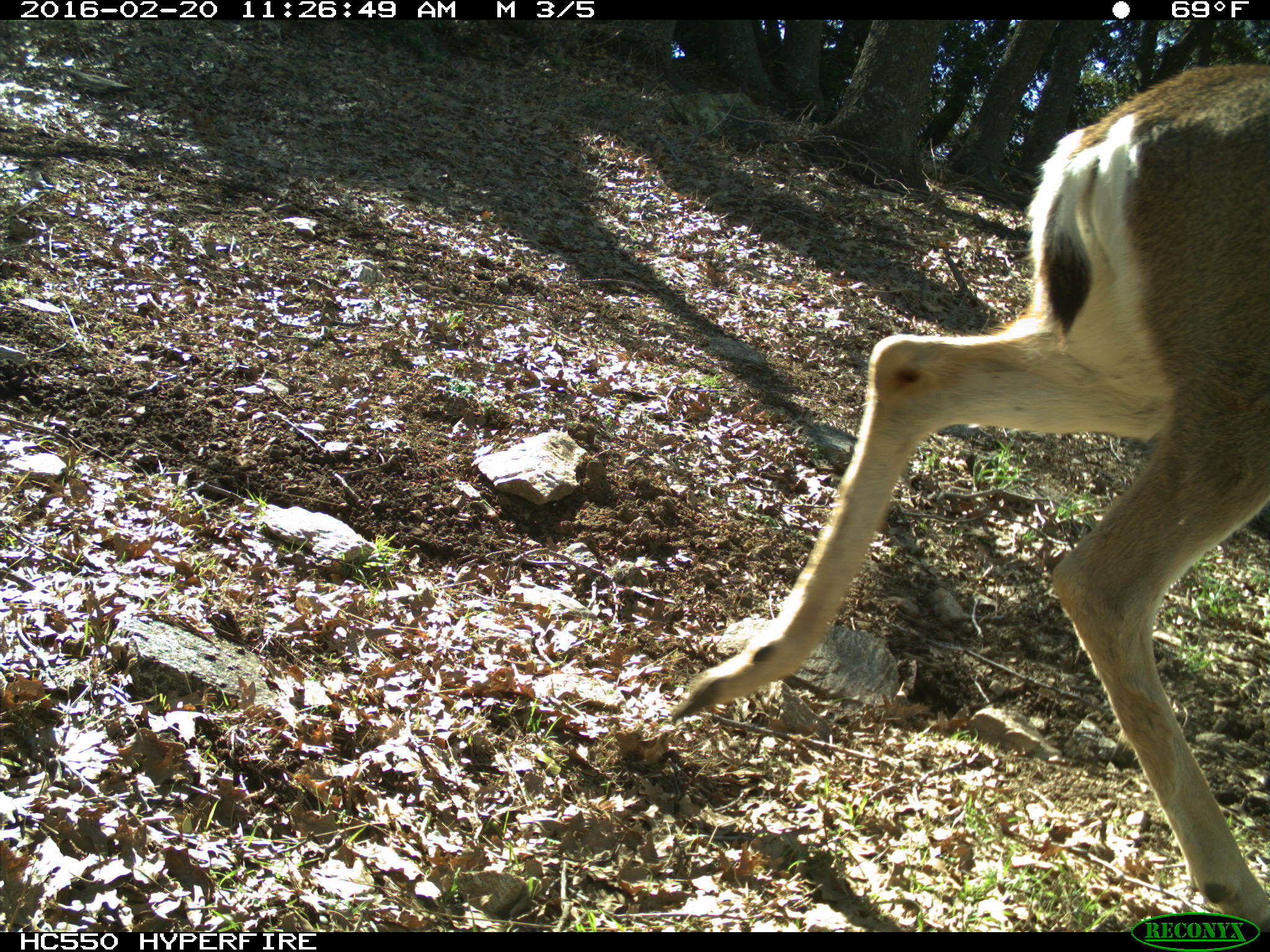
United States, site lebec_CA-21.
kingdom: Animalia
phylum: Chordata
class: Mammalia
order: Artiodactyla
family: Cervidae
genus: Odocoileus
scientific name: Odocoileus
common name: deer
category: unidentified deer